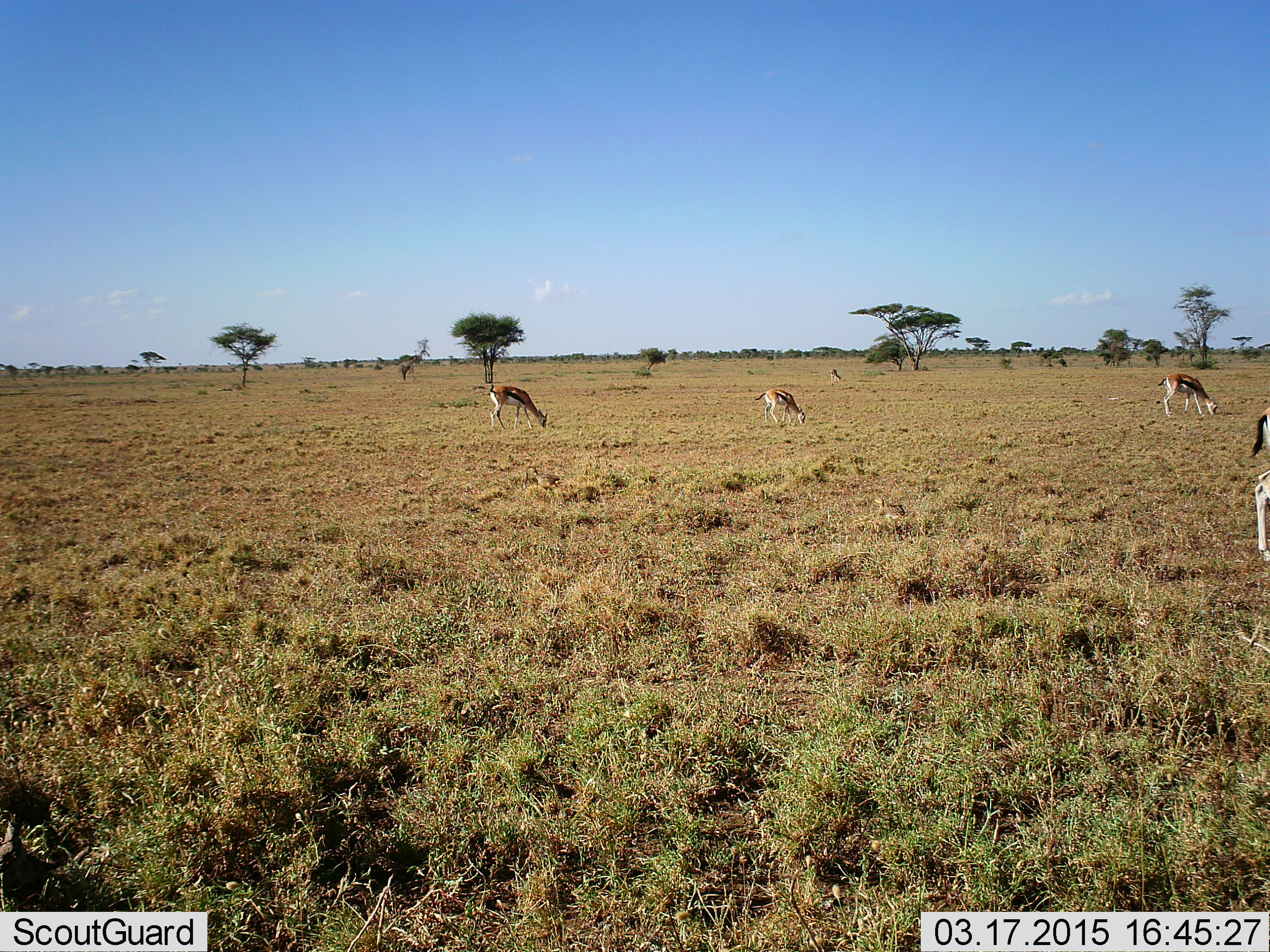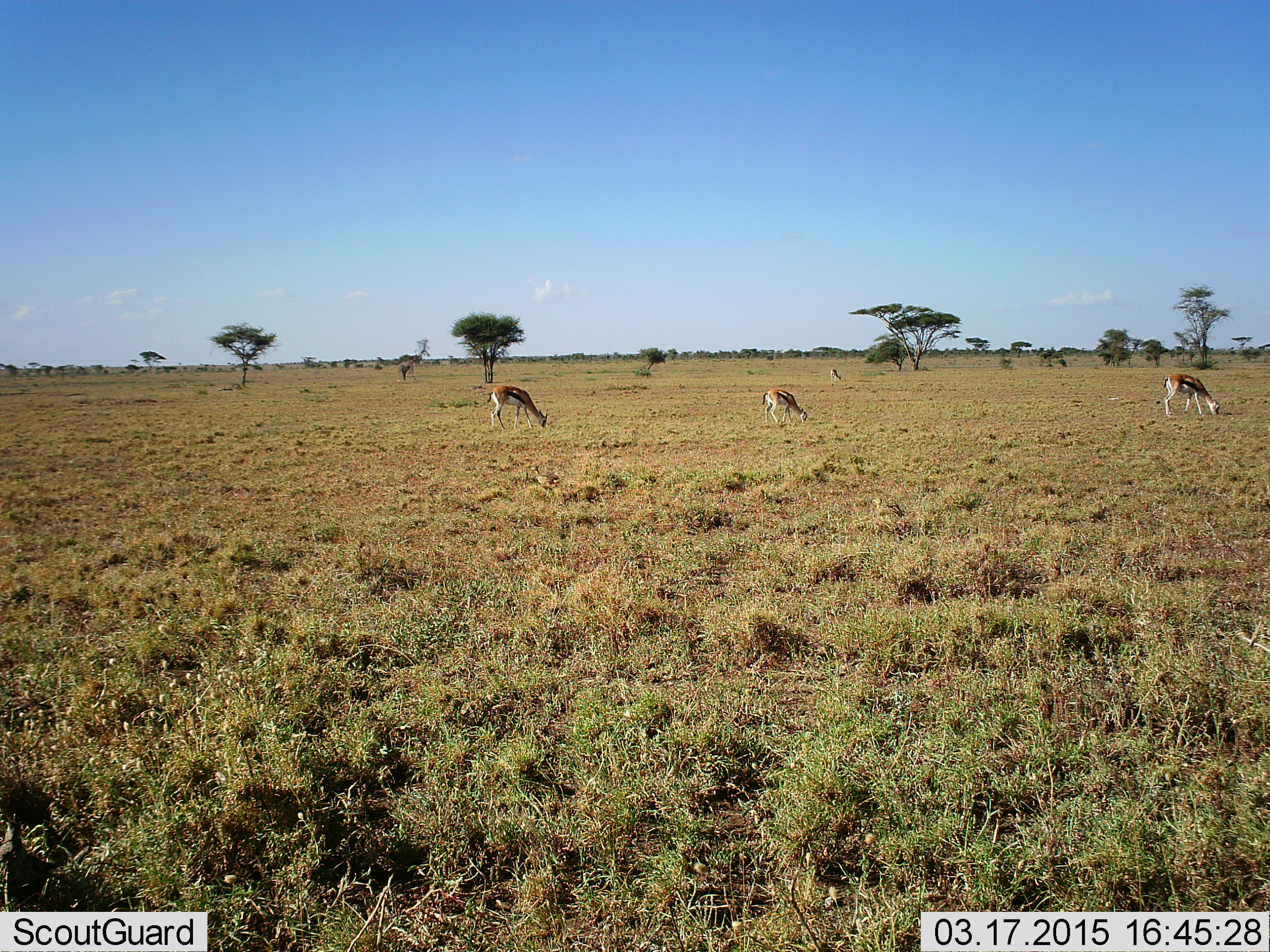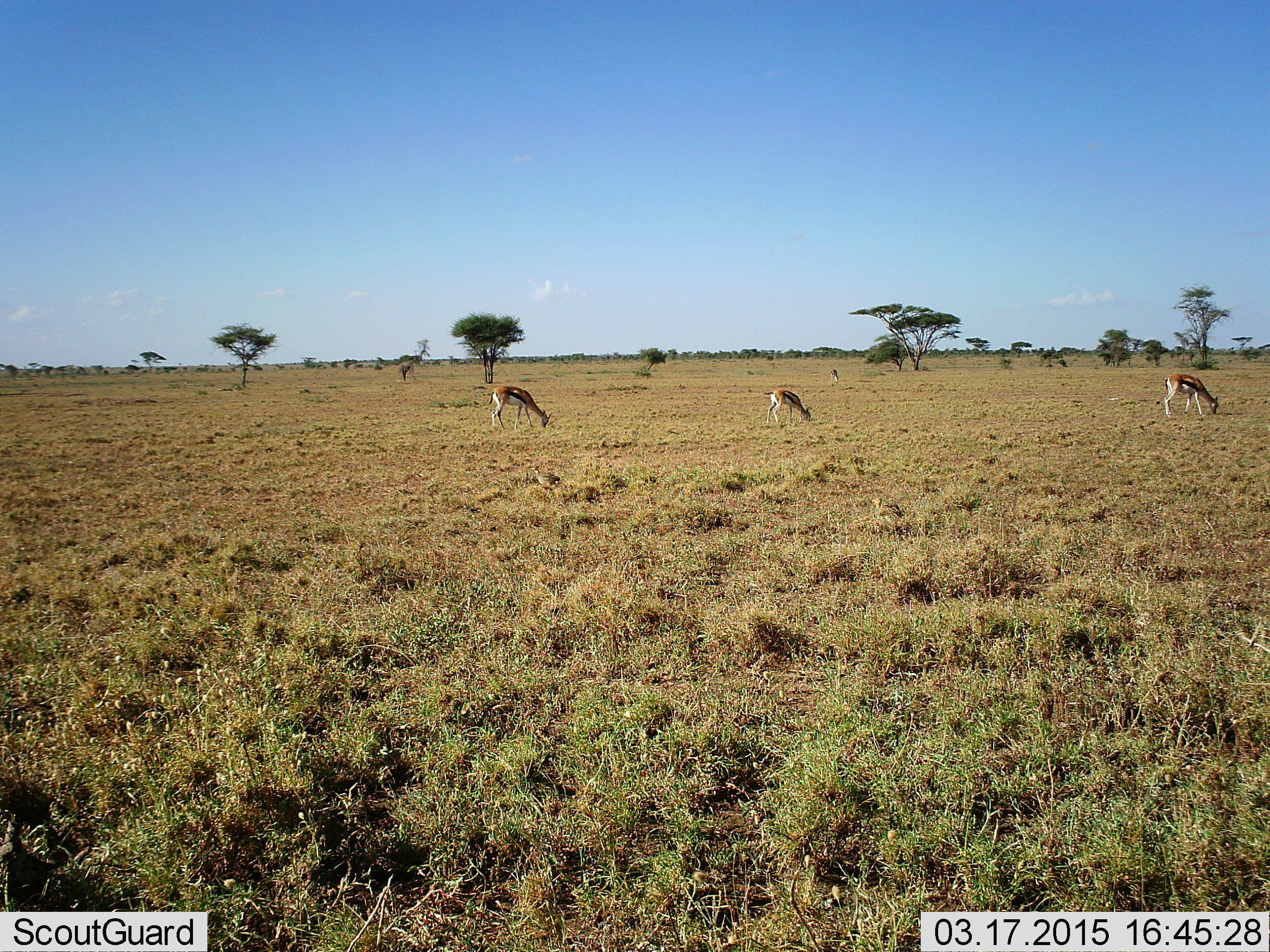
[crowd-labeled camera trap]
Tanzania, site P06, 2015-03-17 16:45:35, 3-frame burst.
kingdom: Animalia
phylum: Chordata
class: Mammalia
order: Artiodactyla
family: Bovidae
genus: Eudorcas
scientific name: Eudorcas thomsonii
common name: thomson's gazelle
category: gazellethomsons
Gazellethomsons (thomson's gazelle) (Eudorcas thomsonii), count 4. Behavior (volunteer vote fractions): standing 10%, resting 0%, moving 40%, interacting 0%. Young present (vote fraction): 0%. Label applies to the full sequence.